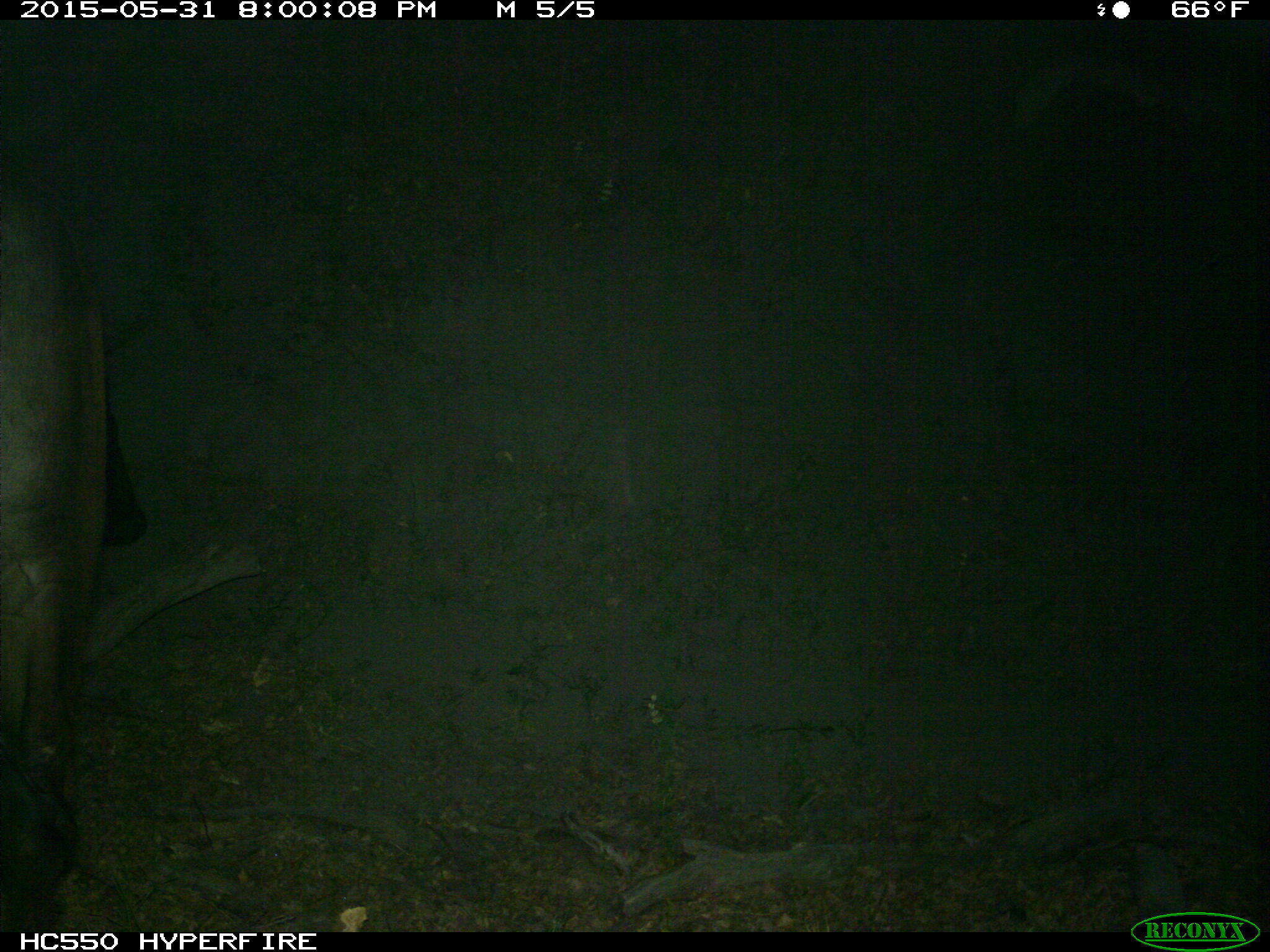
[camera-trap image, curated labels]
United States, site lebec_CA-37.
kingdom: Animalia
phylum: Chordata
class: Mammalia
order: Artiodactyla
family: Bovidae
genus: Bos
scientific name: Bos taurus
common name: domestic cow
Bos taurus (domestic cow).